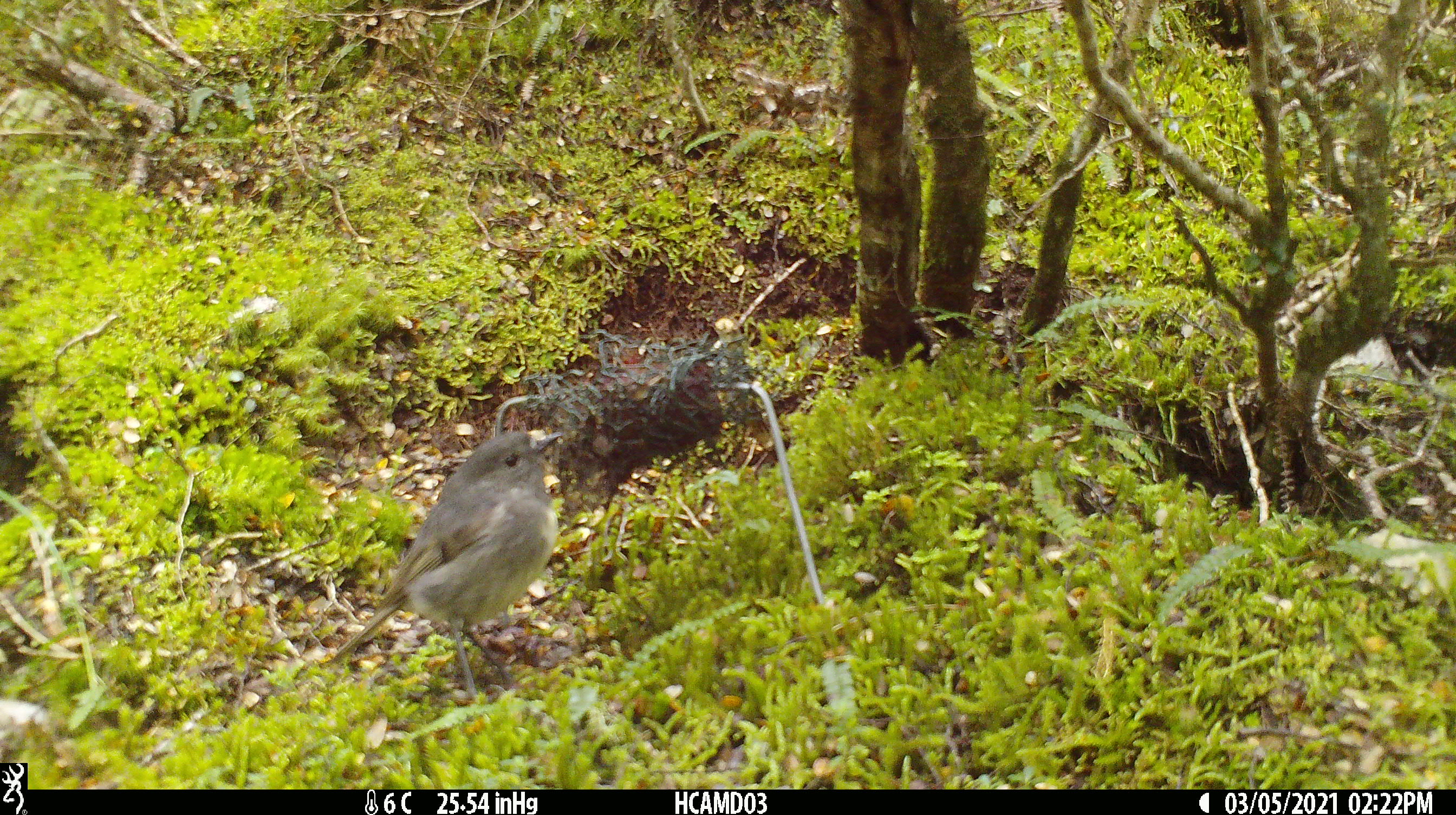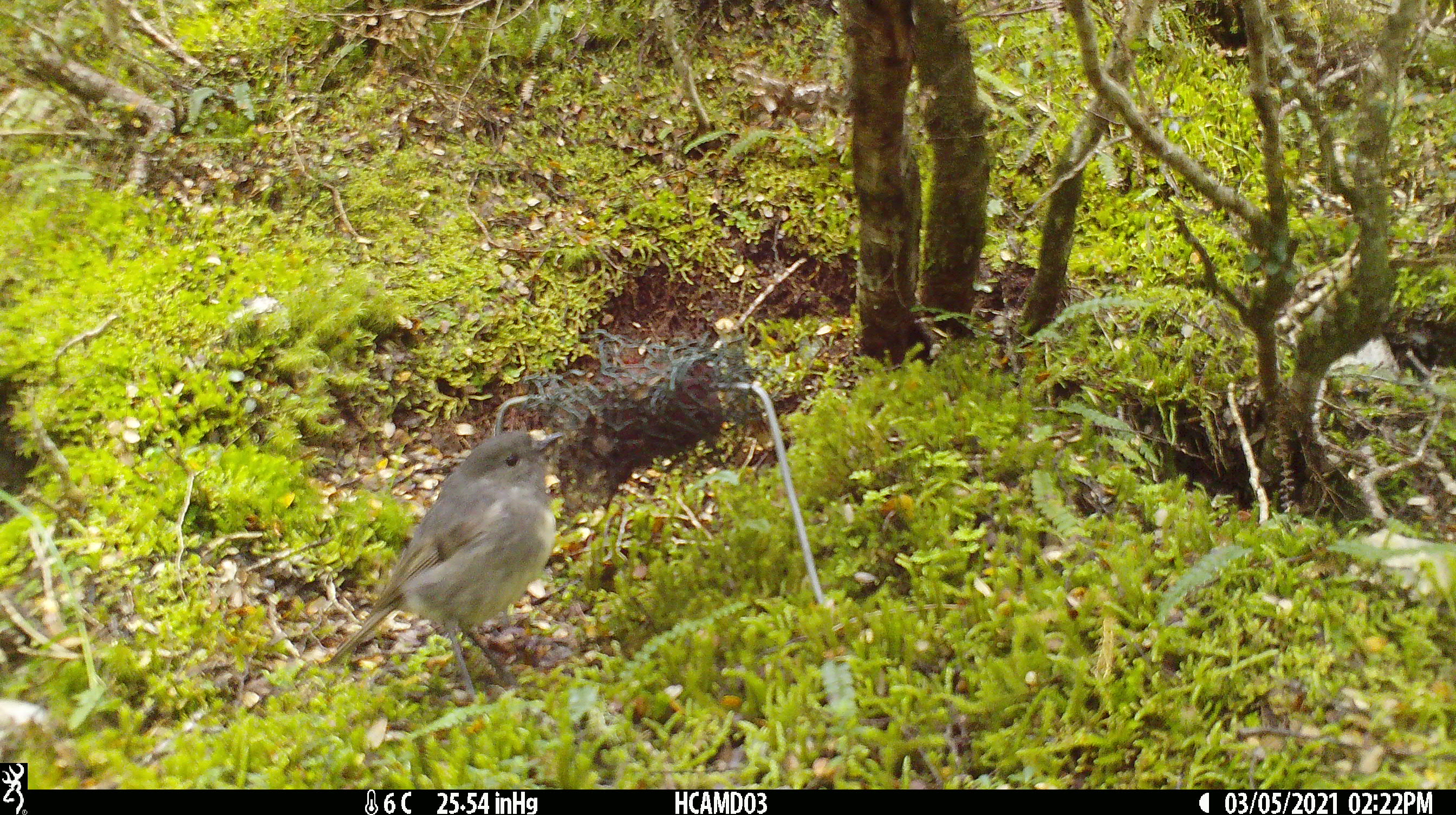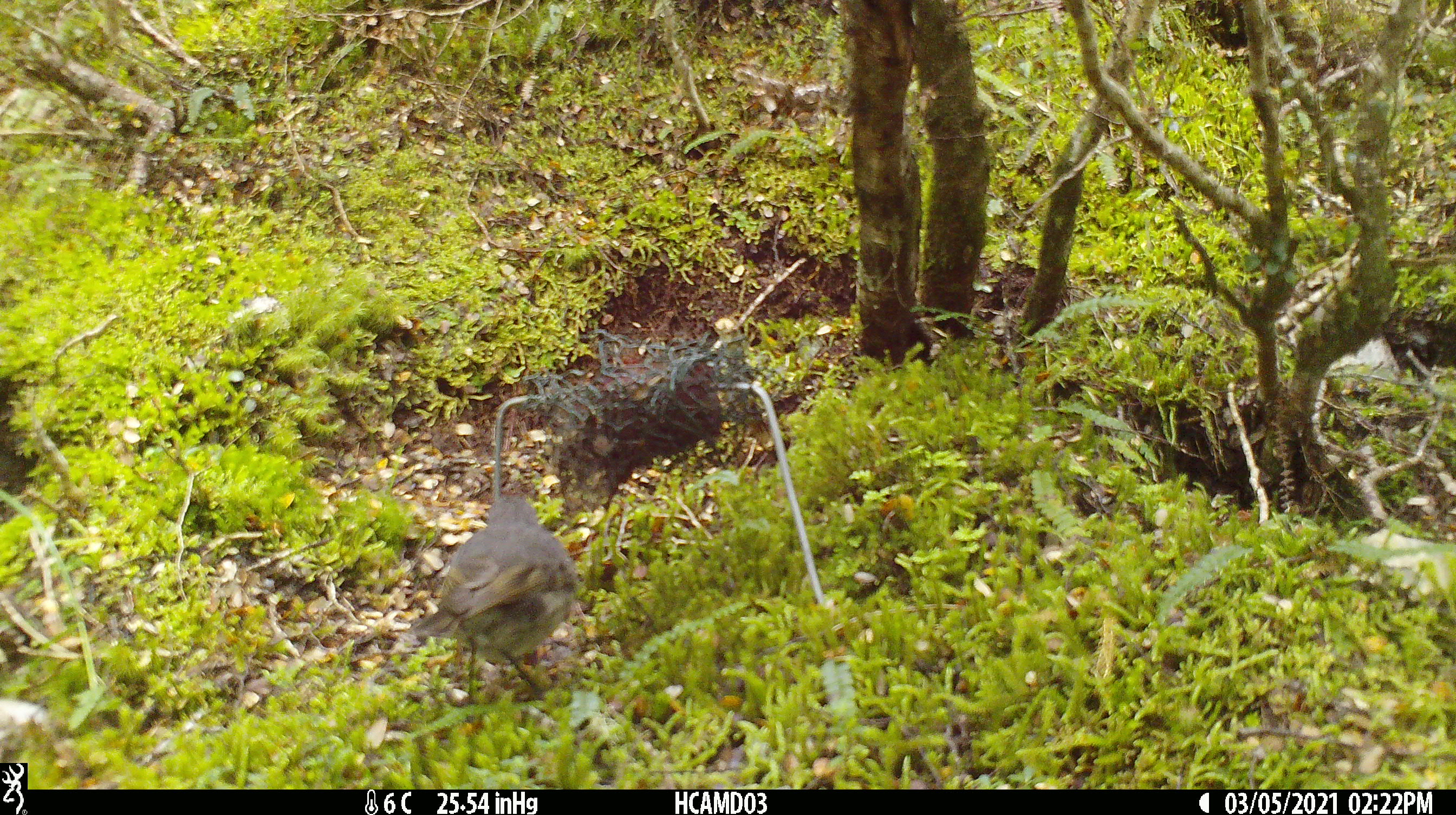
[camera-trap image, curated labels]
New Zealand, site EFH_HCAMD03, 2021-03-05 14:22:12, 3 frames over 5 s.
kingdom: Animalia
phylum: Chordata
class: Aves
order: Passeriformes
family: Petroicidae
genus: Petroica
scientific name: Petroica australis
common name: new zealand robin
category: robin